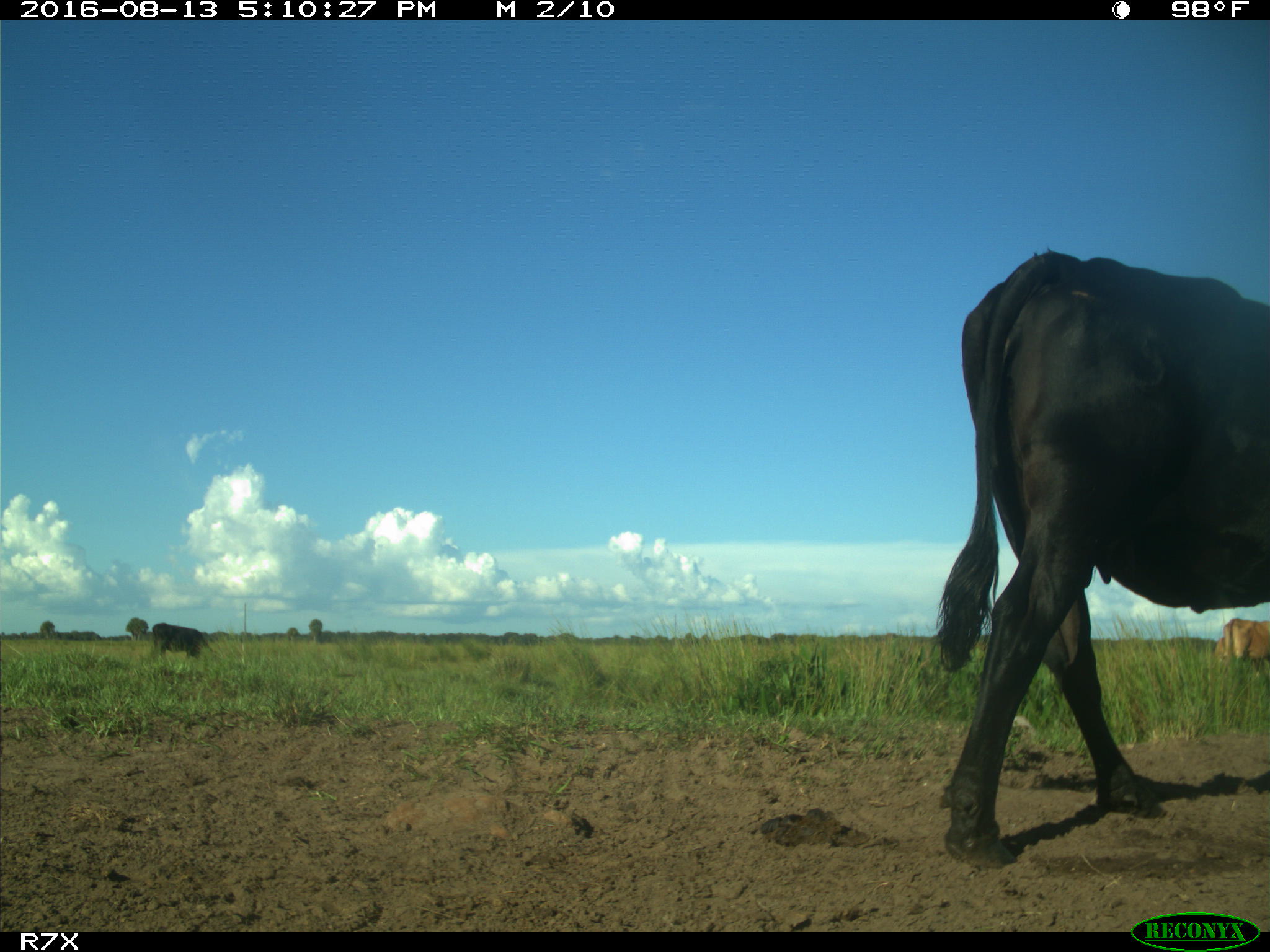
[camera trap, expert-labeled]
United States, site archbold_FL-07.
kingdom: Animalia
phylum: Chordata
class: Mammalia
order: Artiodactyla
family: Bovidae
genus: Bos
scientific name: Bos taurus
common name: domestic cow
Bos taurus (domestic cow).